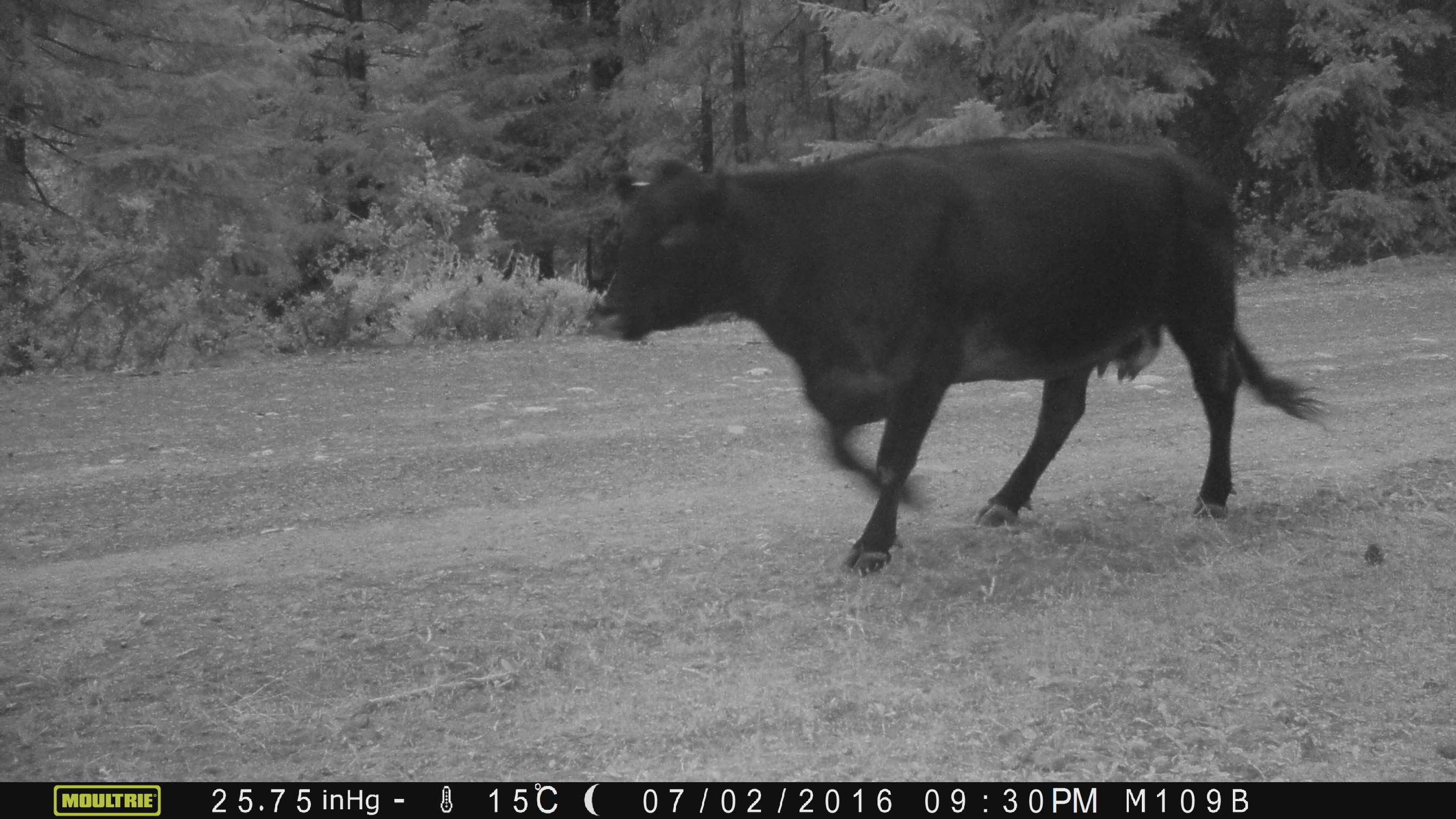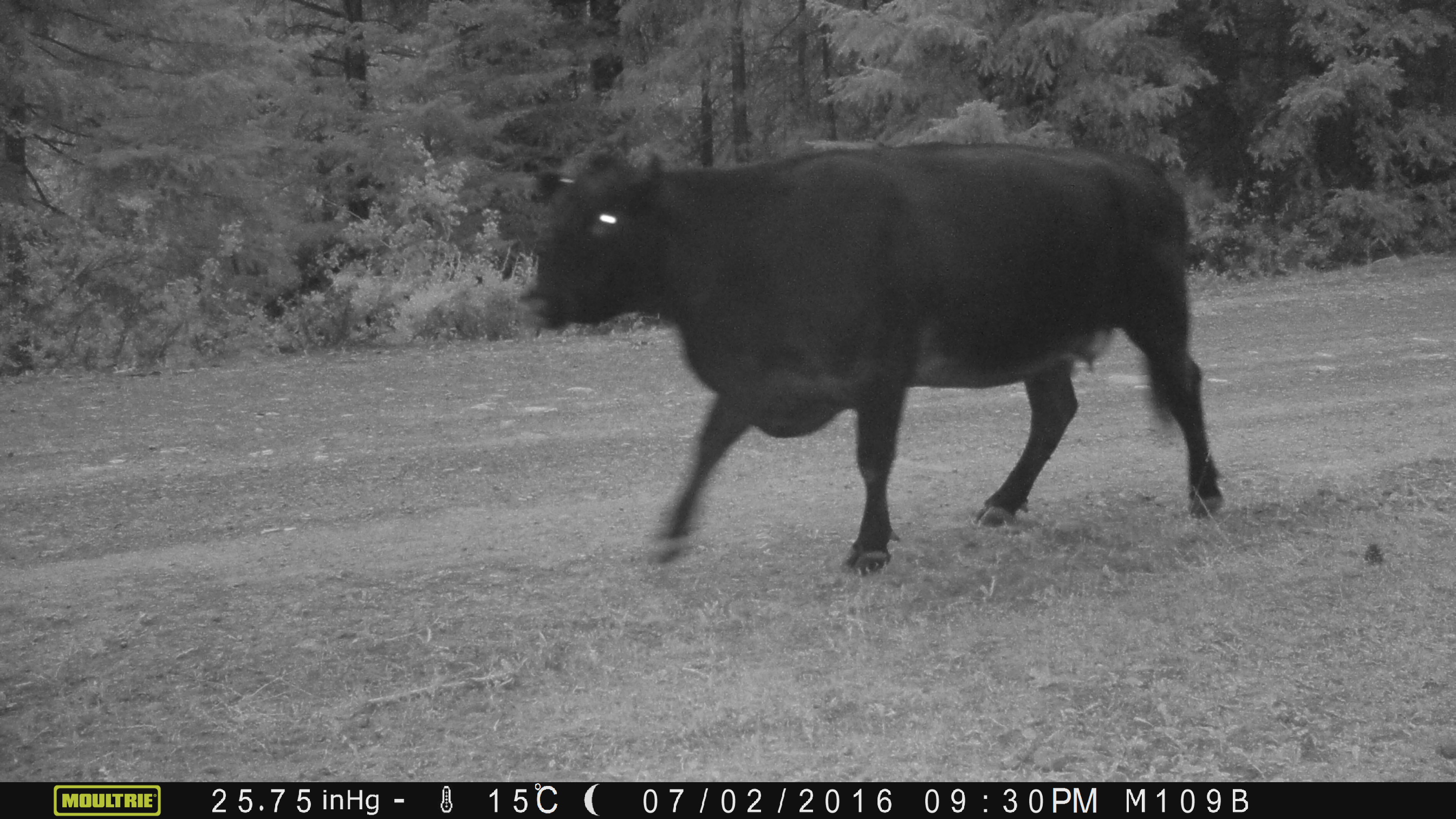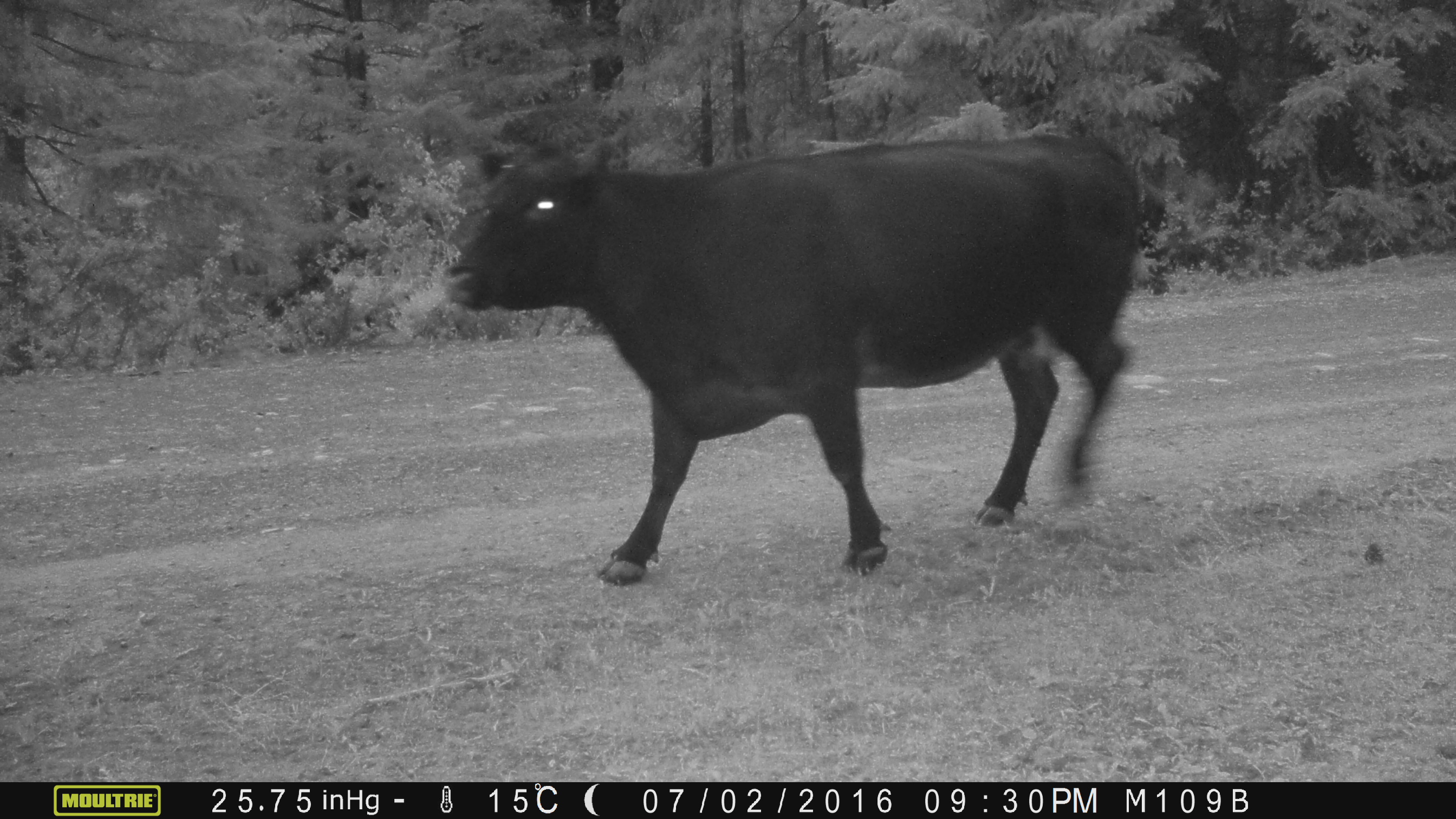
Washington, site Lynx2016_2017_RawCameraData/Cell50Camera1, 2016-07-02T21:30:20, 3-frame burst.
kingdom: Animalia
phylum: Chordata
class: Mammalia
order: Artiodactyla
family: Bovidae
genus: Bos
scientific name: Bos taurus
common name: domestic cattle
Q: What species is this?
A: Domestic cattle (Bos taurus).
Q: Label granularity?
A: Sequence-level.